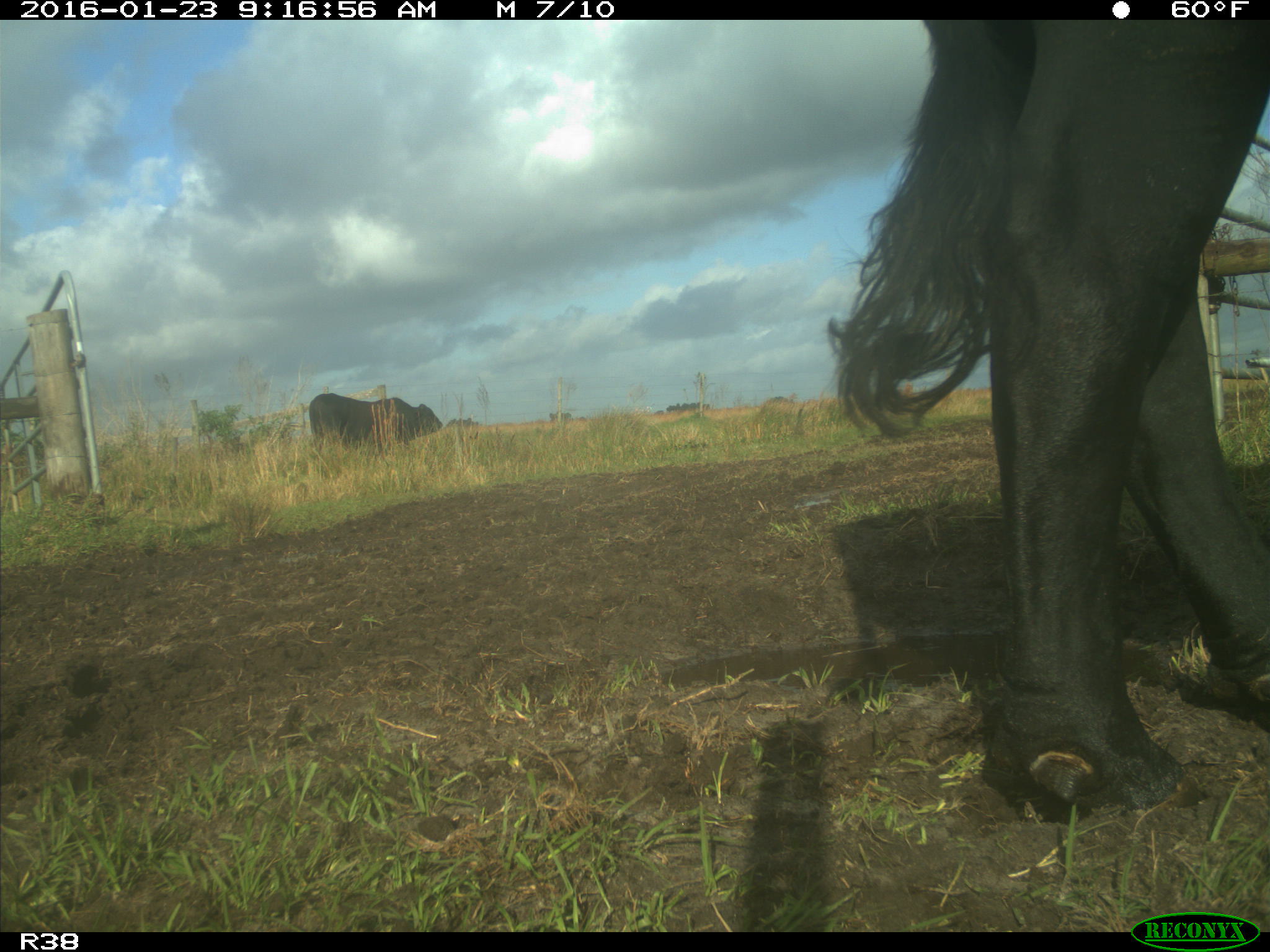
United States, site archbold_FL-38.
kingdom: Animalia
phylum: Chordata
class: Mammalia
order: Artiodactyla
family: Bovidae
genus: Bos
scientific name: Bos taurus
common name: domestic cow